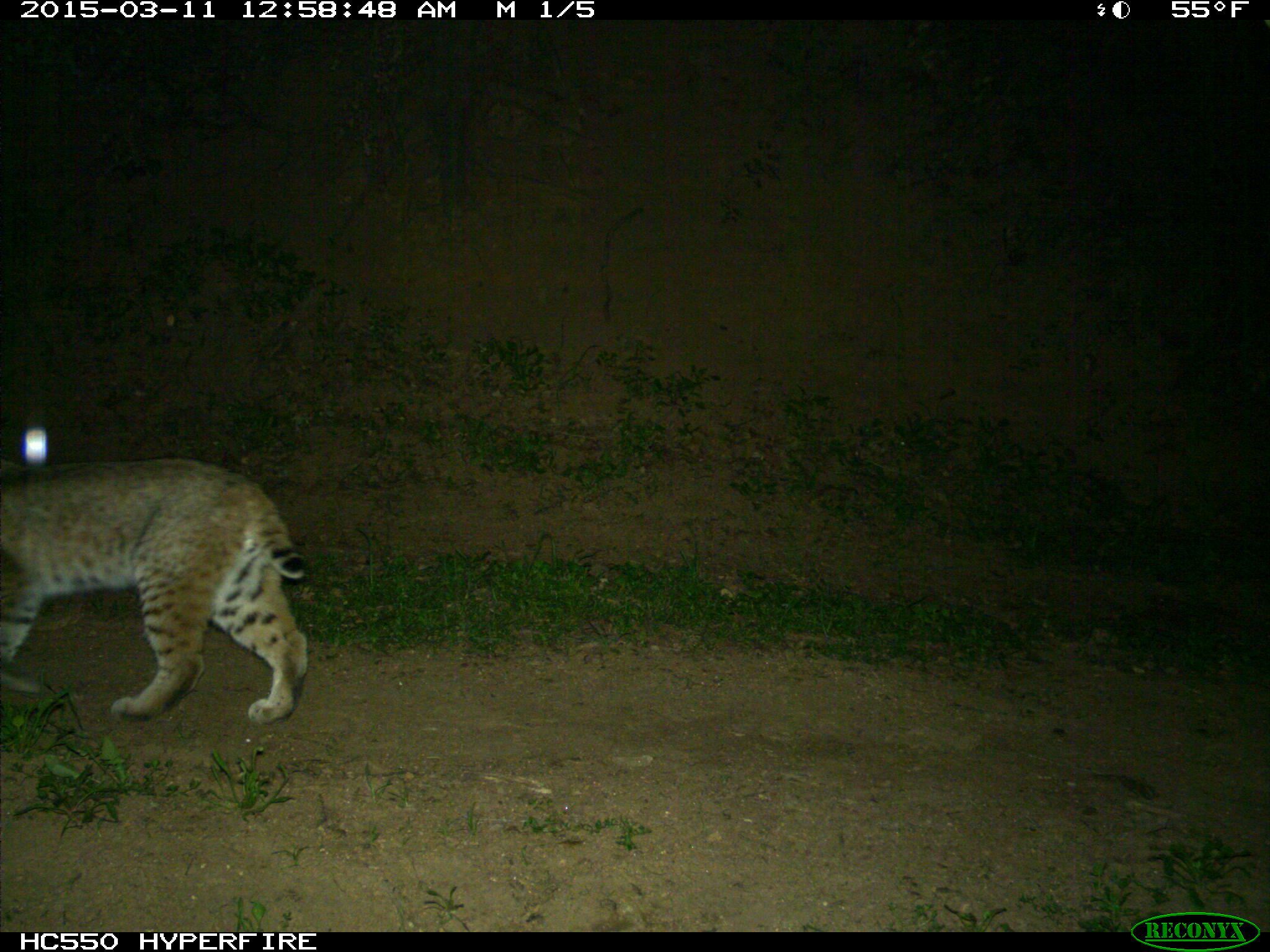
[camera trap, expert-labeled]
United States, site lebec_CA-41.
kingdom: Animalia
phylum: Chordata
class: Mammalia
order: Carnivora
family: Felidae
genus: Lynx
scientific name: Lynx rufus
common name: bobcat